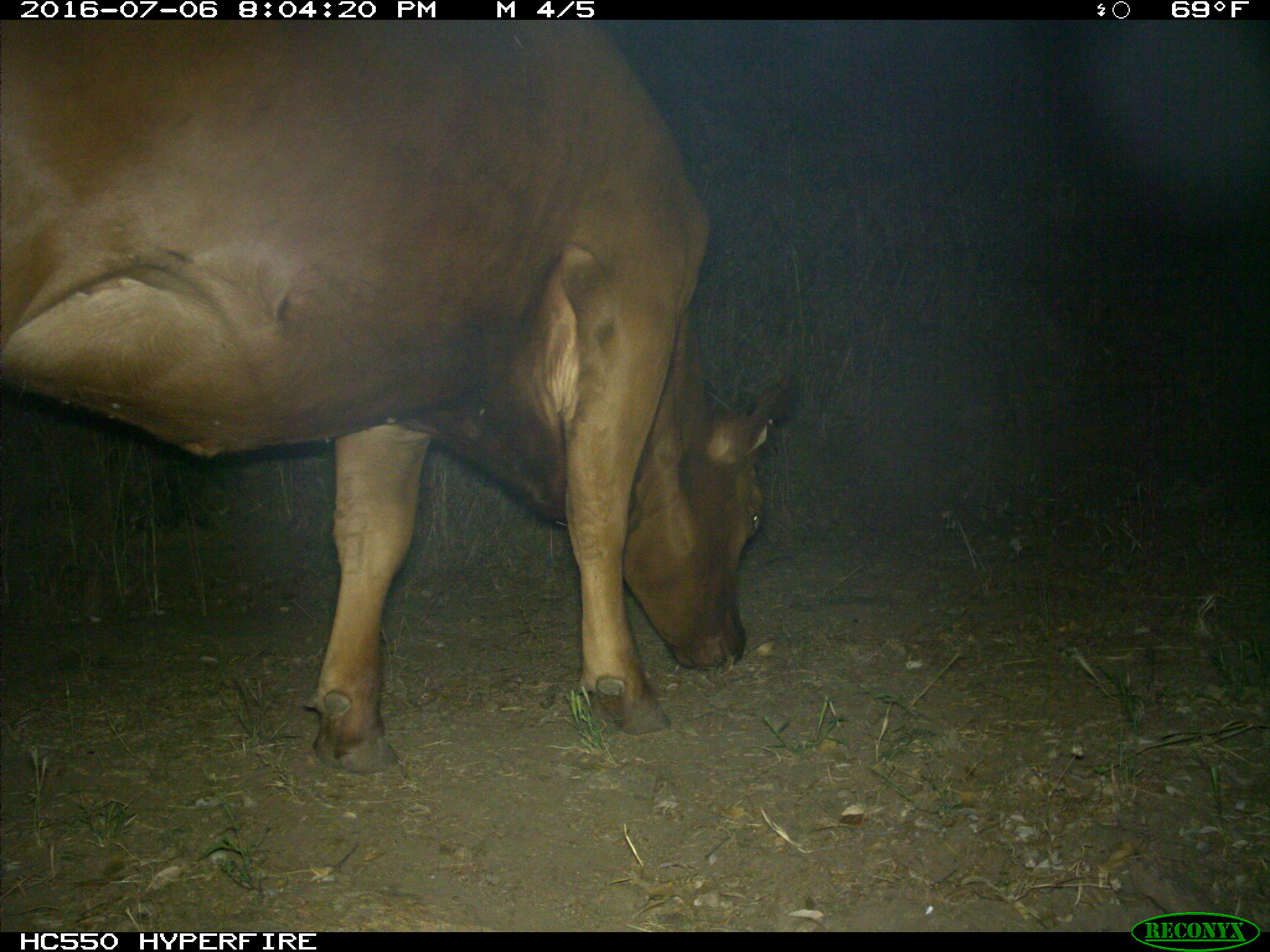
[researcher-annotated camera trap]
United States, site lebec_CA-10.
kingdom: Animalia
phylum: Chordata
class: Mammalia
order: Artiodactyla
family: Bovidae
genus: Bos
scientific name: Bos taurus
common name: domestic cow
Bos taurus (domestic cow).